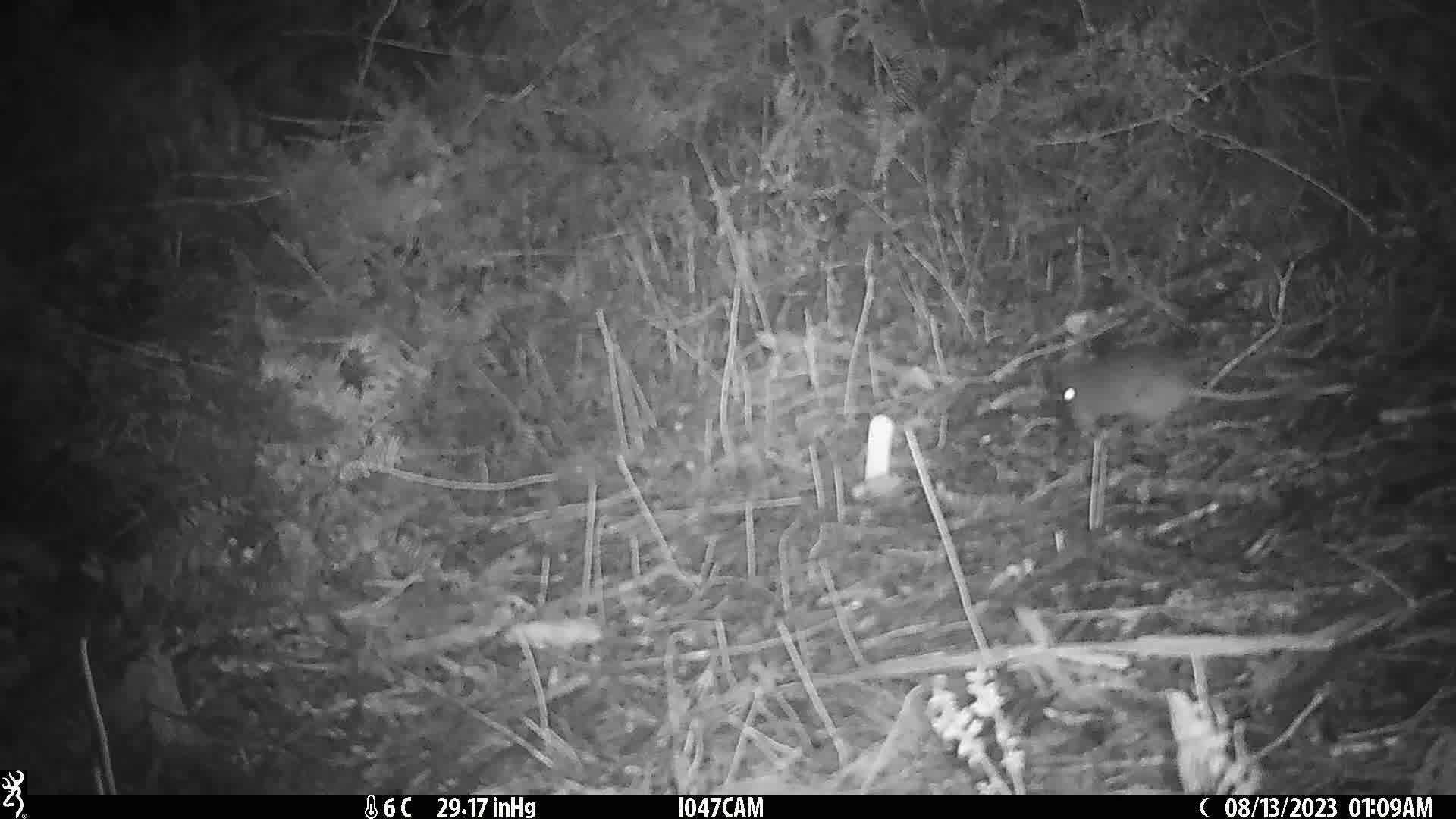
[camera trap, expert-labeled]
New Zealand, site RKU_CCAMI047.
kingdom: Animalia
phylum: Chordata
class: Mammalia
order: Rodentia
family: Muridae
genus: Rattus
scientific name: Rattus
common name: rat